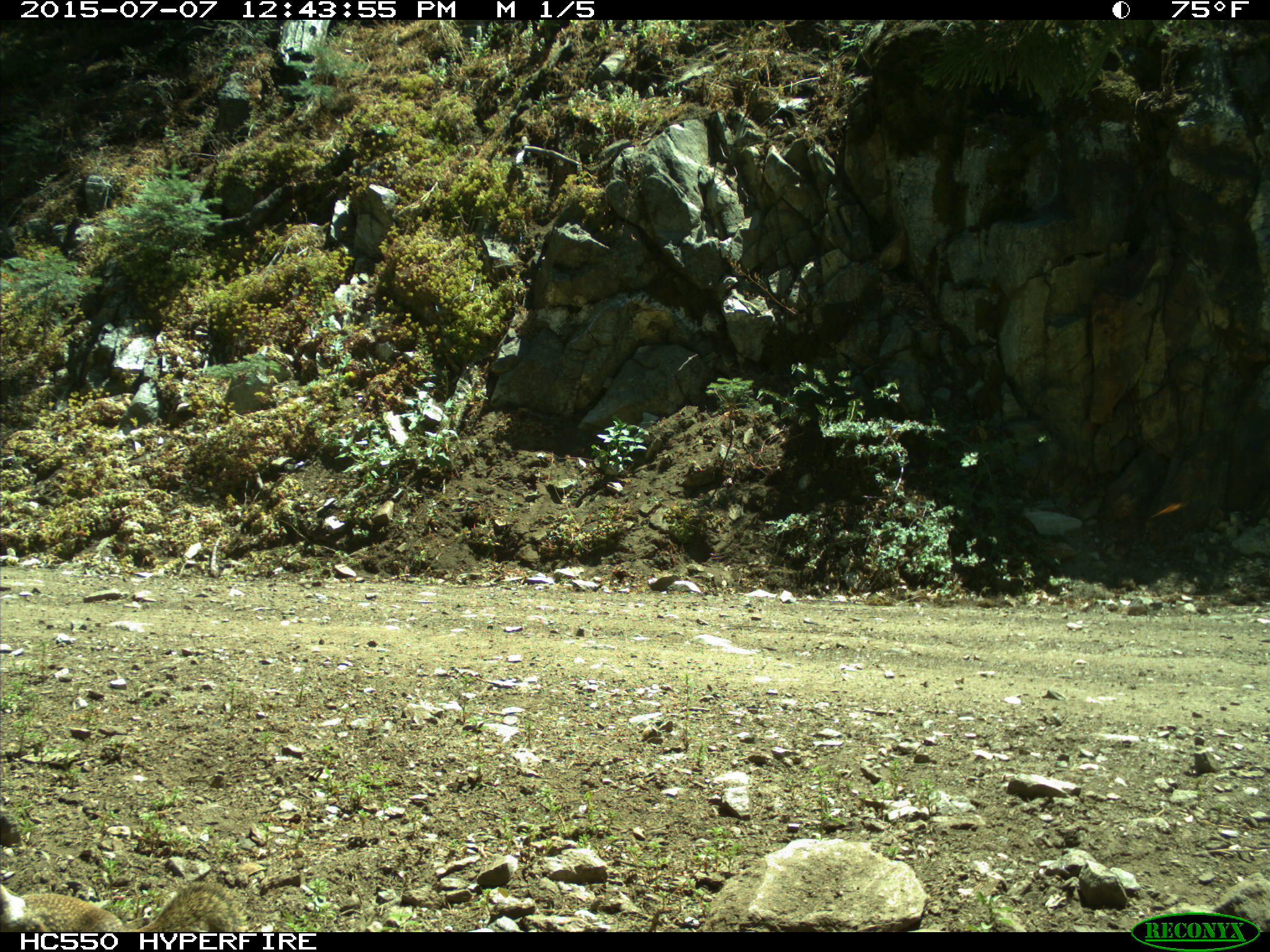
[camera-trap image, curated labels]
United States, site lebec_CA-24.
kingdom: Animalia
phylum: Chordata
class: Mammalia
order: Rodentia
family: Sciuridae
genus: Otospermophilus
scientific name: Otospermophilus beecheyi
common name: california ground squirrel